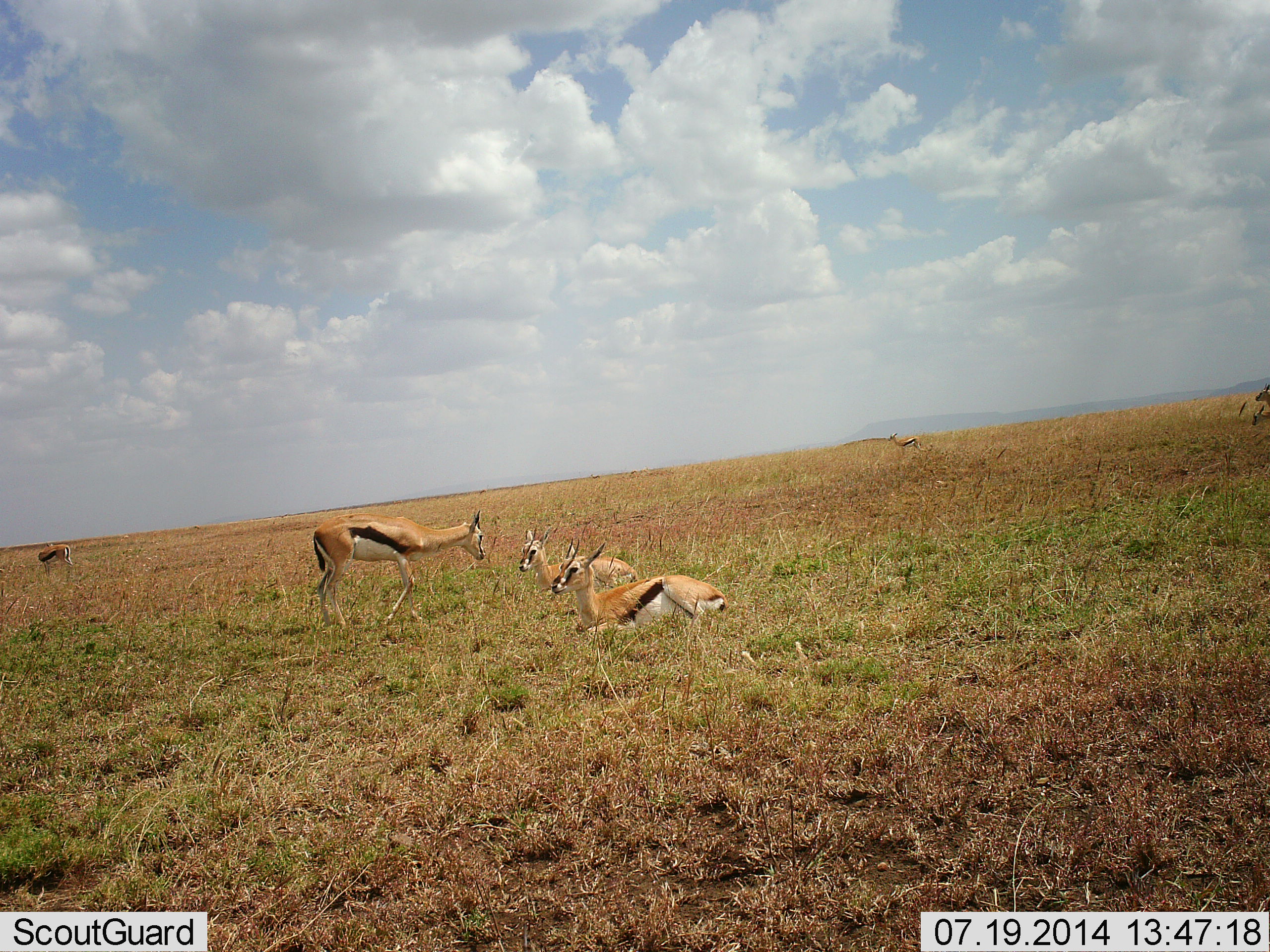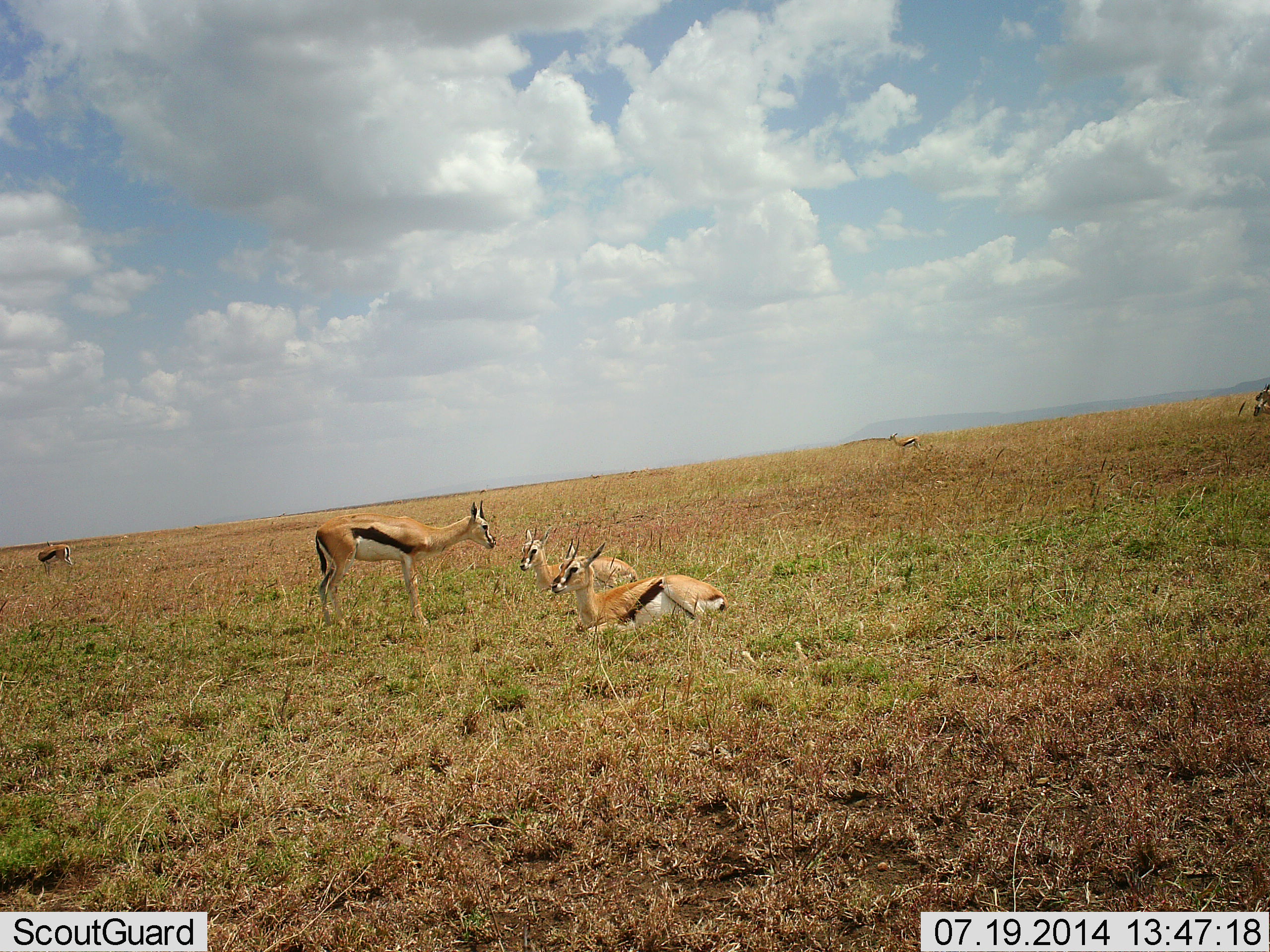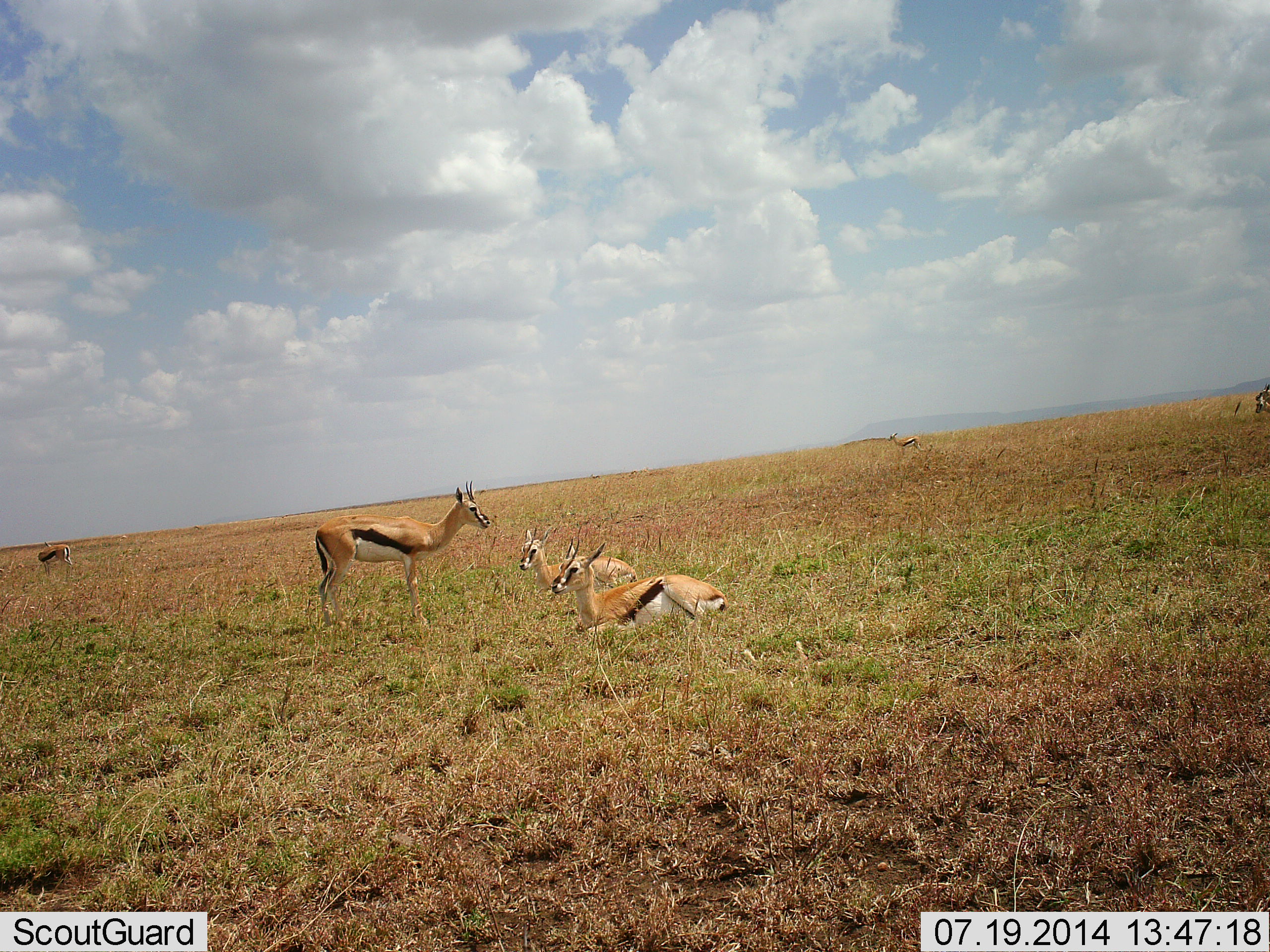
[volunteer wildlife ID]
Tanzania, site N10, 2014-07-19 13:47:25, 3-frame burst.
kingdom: Animalia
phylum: Chordata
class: Mammalia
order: Artiodactyla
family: Bovidae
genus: Eudorcas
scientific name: Eudorcas thomsonii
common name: thomson's gazelle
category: gazellethomsons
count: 5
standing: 80%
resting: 90%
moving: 0%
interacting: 40%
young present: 10%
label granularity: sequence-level